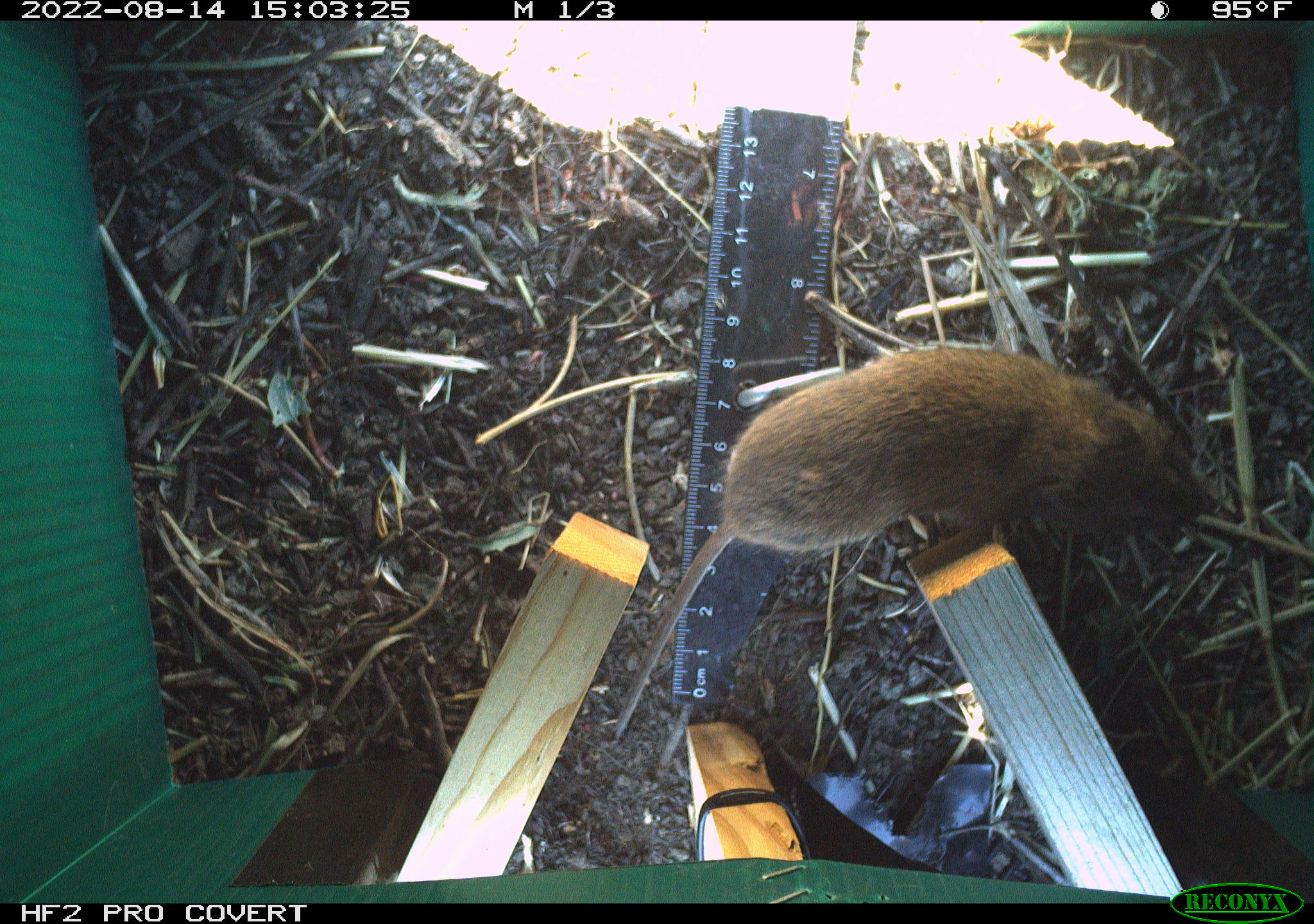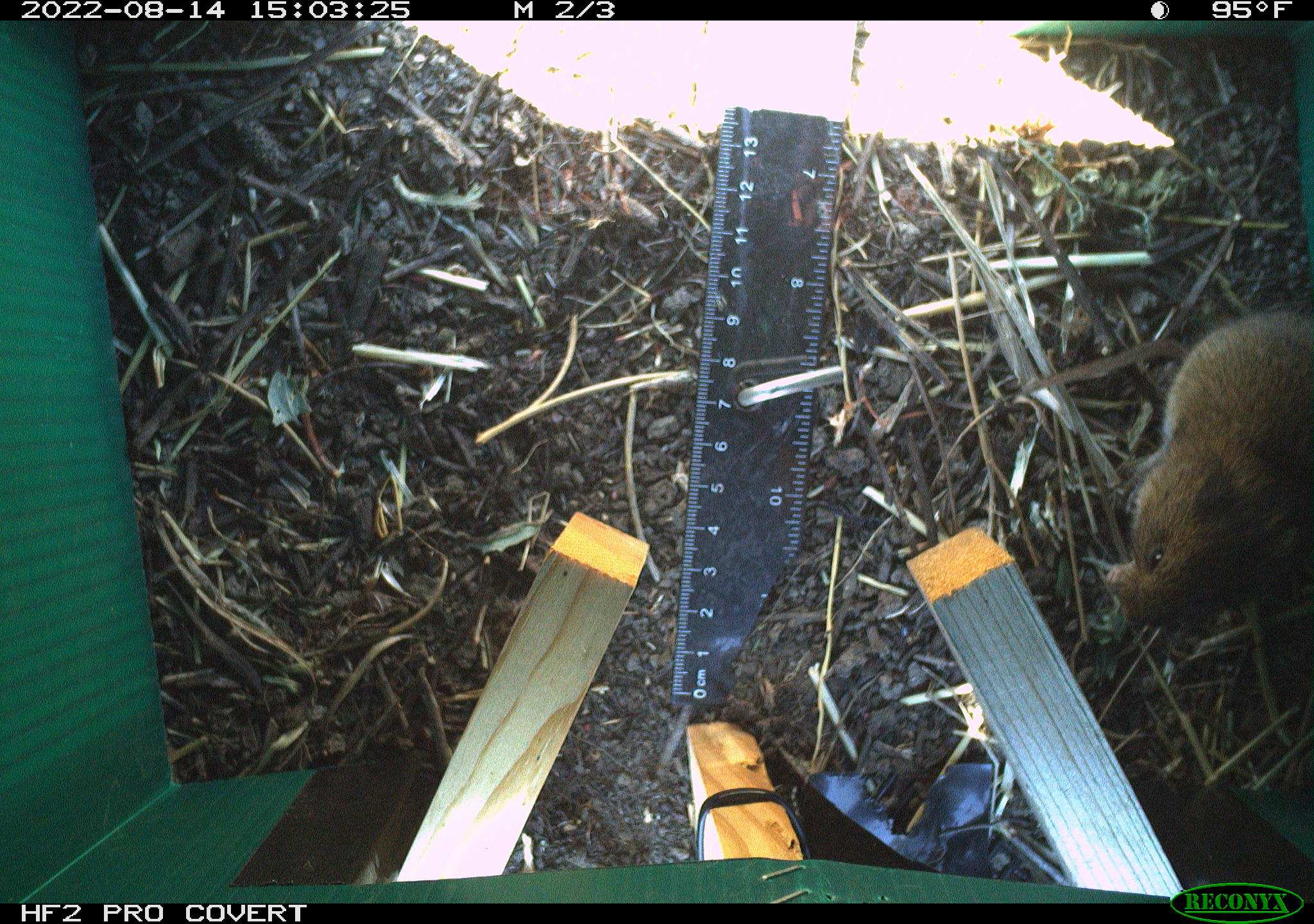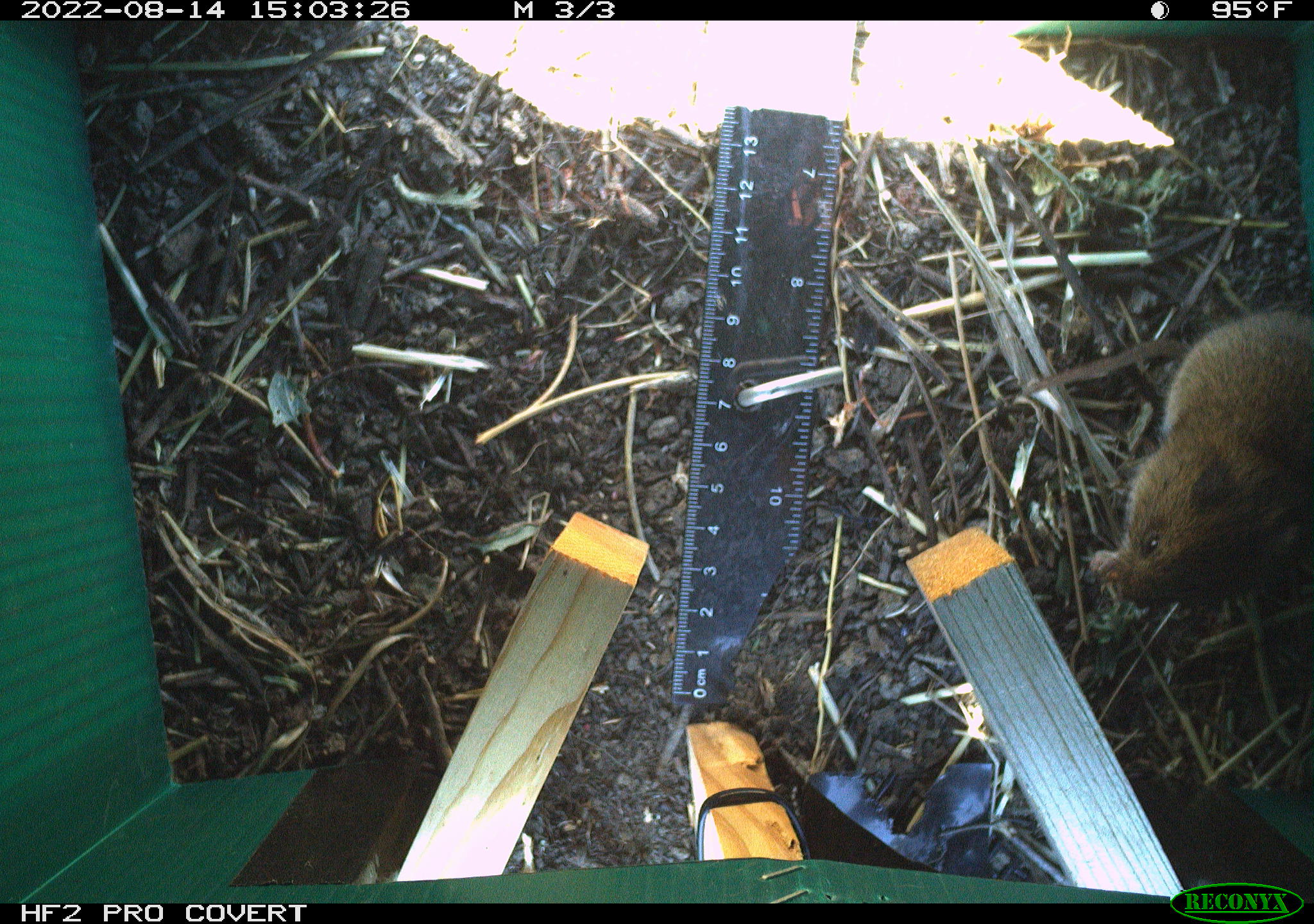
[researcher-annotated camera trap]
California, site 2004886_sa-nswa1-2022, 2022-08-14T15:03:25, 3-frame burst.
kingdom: Animalia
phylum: Chordata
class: Mammalia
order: Rodentia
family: Cricetidae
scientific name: Cricetidae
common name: hamsters, voles, lemmings, and allies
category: cricetidae family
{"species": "cricetidae family (hamsters, voles, lemmings, and allies) (Cricetidae)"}